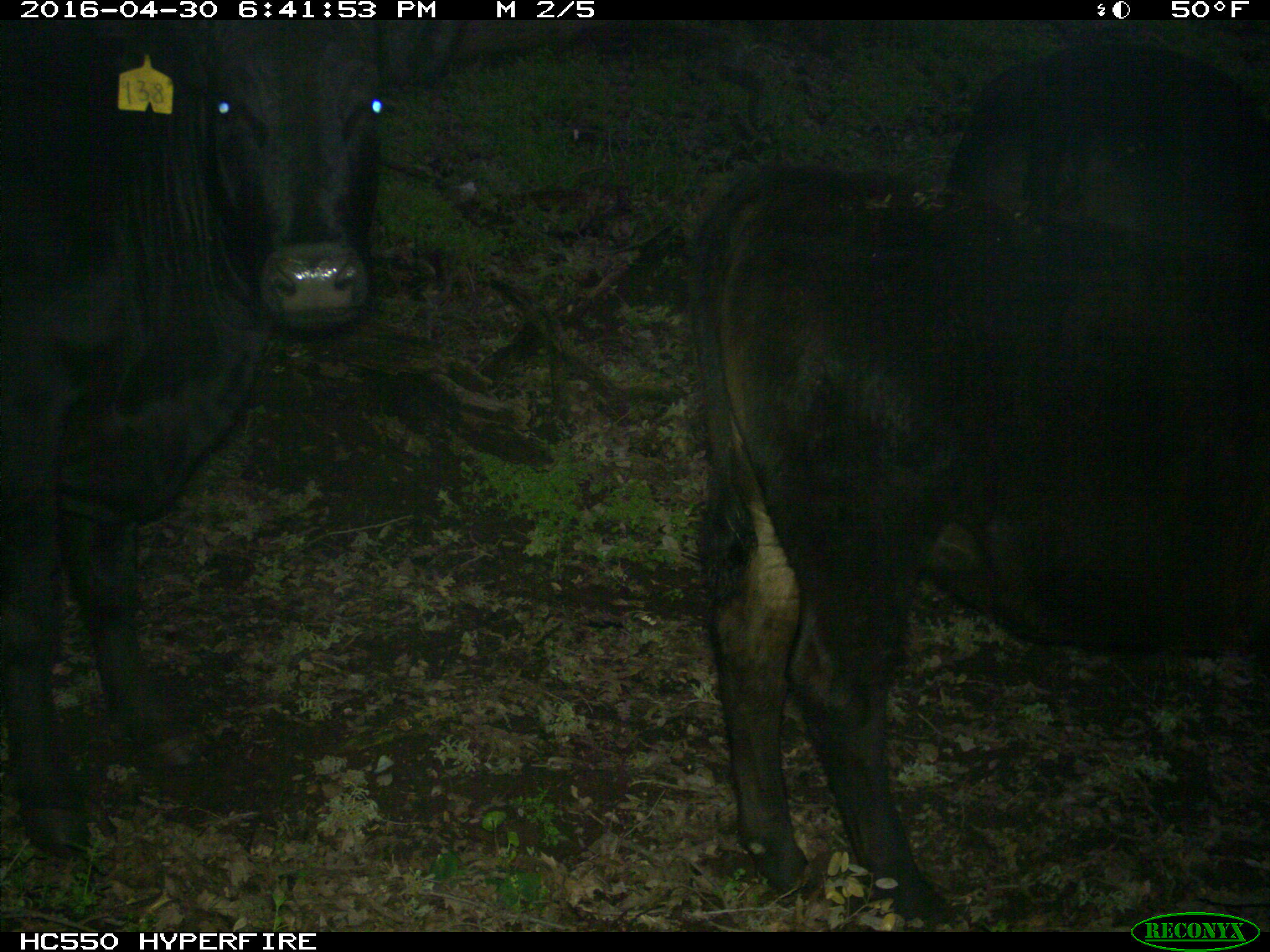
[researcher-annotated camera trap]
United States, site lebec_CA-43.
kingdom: Animalia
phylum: Chordata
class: Mammalia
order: Artiodactyla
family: Bovidae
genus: Bos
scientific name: Bos taurus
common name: domestic cow